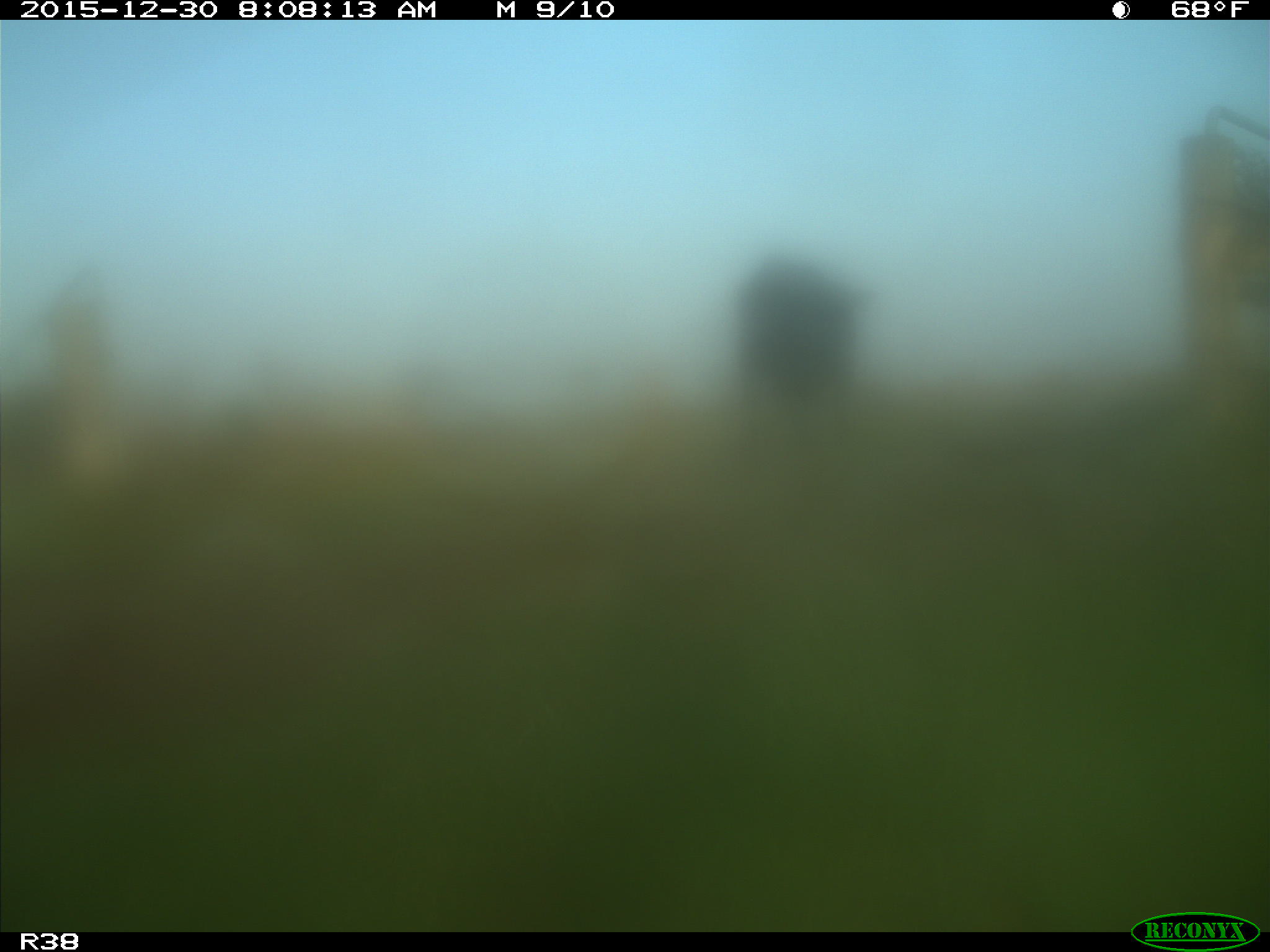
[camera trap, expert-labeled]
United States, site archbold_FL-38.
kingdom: Animalia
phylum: Chordata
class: Mammalia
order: Artiodactyla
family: Bovidae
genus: Bos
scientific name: Bos taurus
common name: domestic cow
Bos taurus (domestic cow).